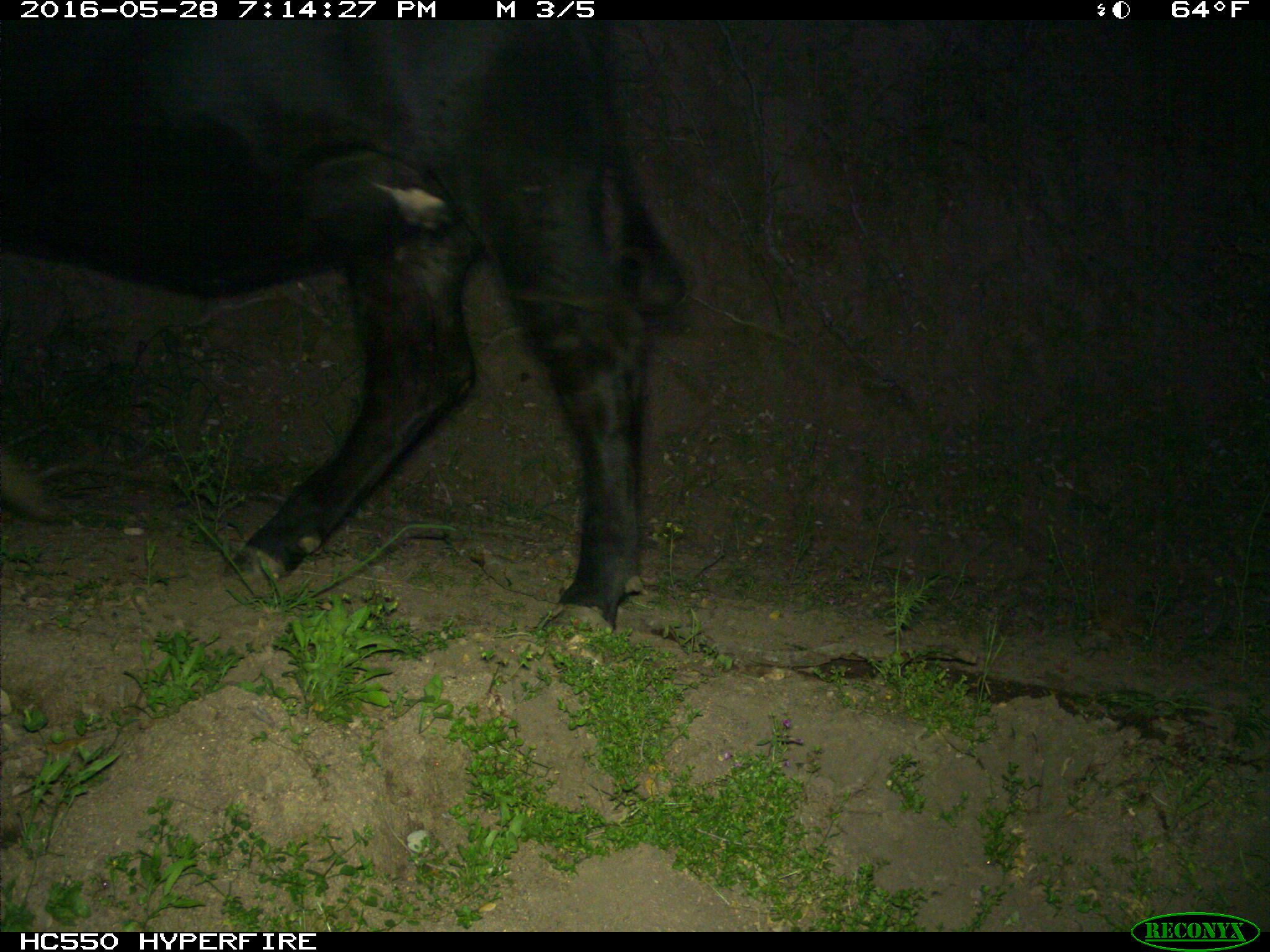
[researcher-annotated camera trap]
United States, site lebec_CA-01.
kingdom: Animalia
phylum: Chordata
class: Mammalia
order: Artiodactyla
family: Bovidae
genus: Bos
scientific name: Bos taurus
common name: domestic cow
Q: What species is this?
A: Bos taurus (domestic cow).